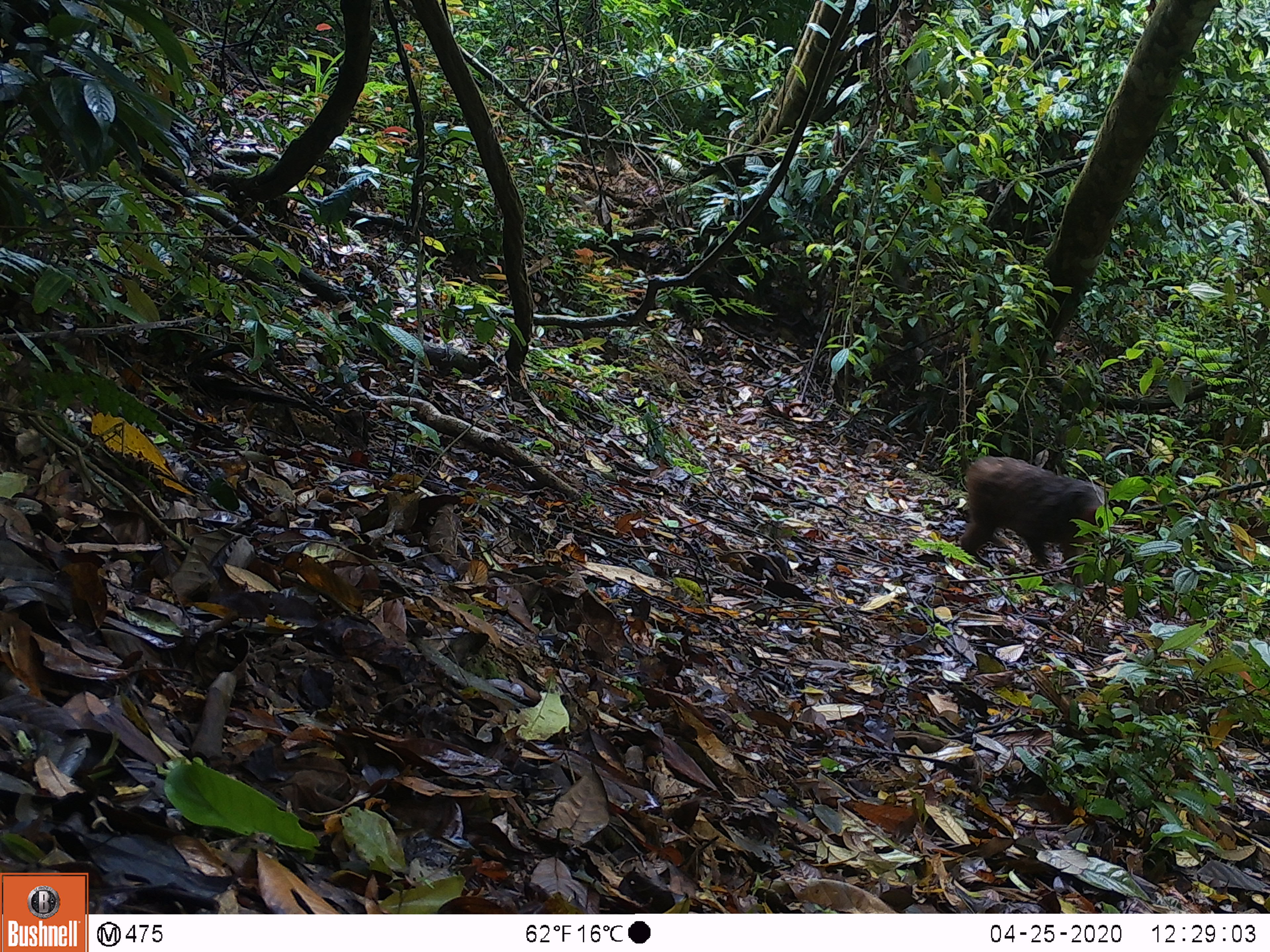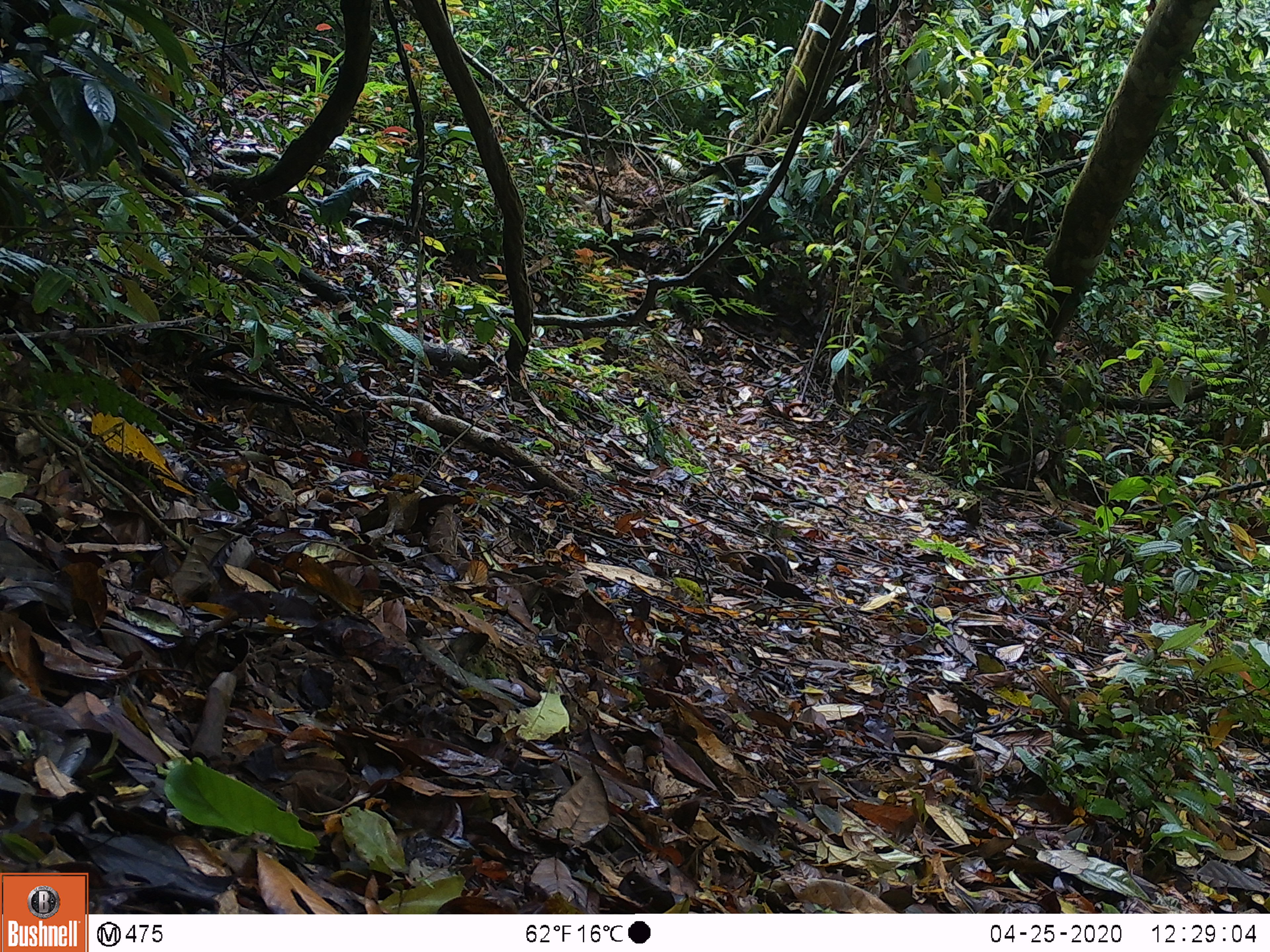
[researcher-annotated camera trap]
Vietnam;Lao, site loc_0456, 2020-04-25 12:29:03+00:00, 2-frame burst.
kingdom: Animalia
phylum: Chordata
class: Mammalia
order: Primates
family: Cercopithecidae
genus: Macaca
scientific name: Macaca arctoides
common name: stump-tailed macaque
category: stump tailed macaque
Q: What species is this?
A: Stump tailed macaque (stump-tailed macaque) (Macaca arctoides).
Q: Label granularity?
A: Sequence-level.